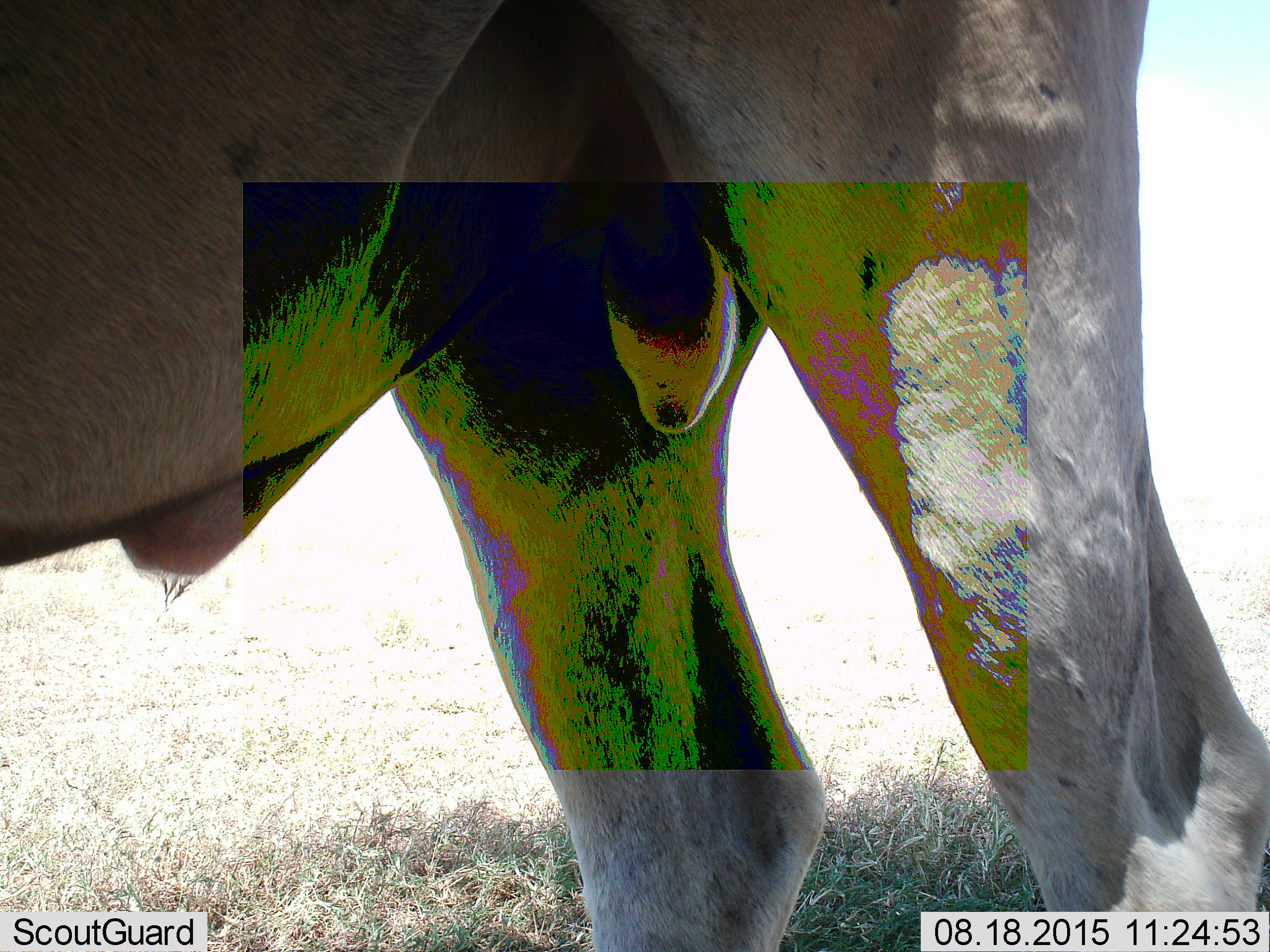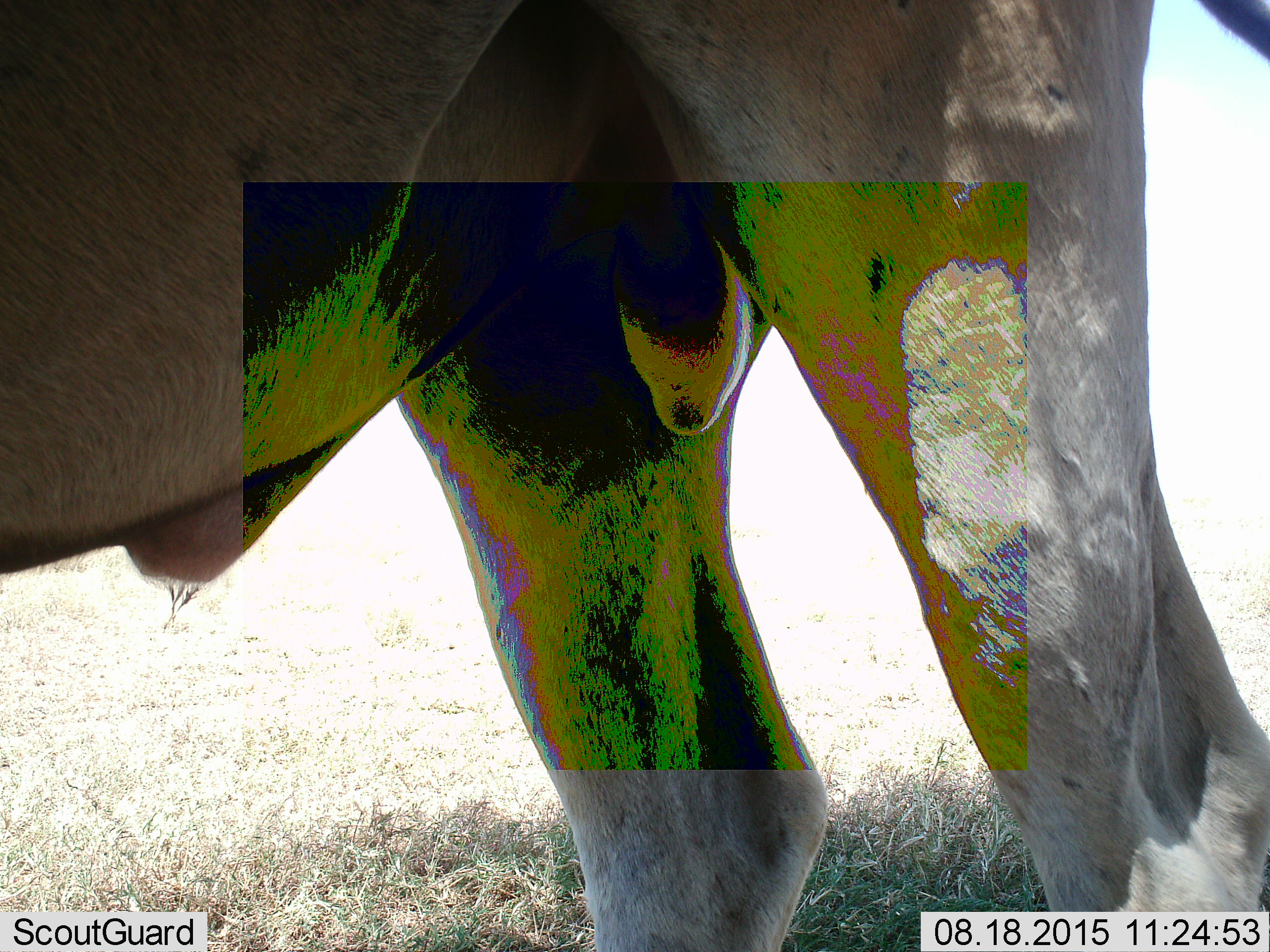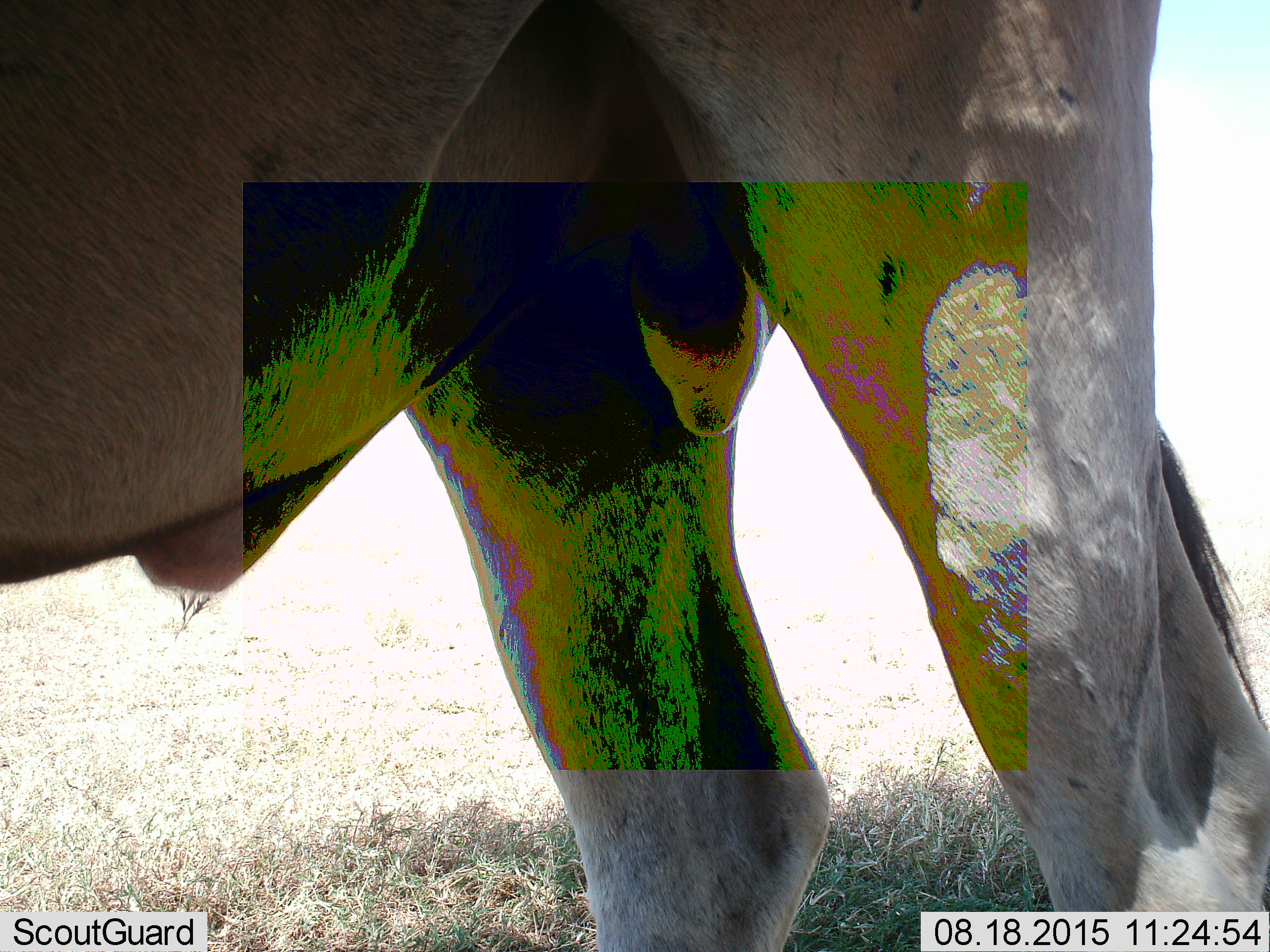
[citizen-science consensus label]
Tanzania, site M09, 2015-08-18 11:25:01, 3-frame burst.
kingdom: Animalia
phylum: Chordata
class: Mammalia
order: Artiodactyla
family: Bovidae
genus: Alcelaphus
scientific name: Alcelaphus buselaphus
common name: hartebeest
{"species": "hartebeest (Alcelaphus buselaphus)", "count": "1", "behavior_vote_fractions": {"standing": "100%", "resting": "0%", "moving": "0%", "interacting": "0%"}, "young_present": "0%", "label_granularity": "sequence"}